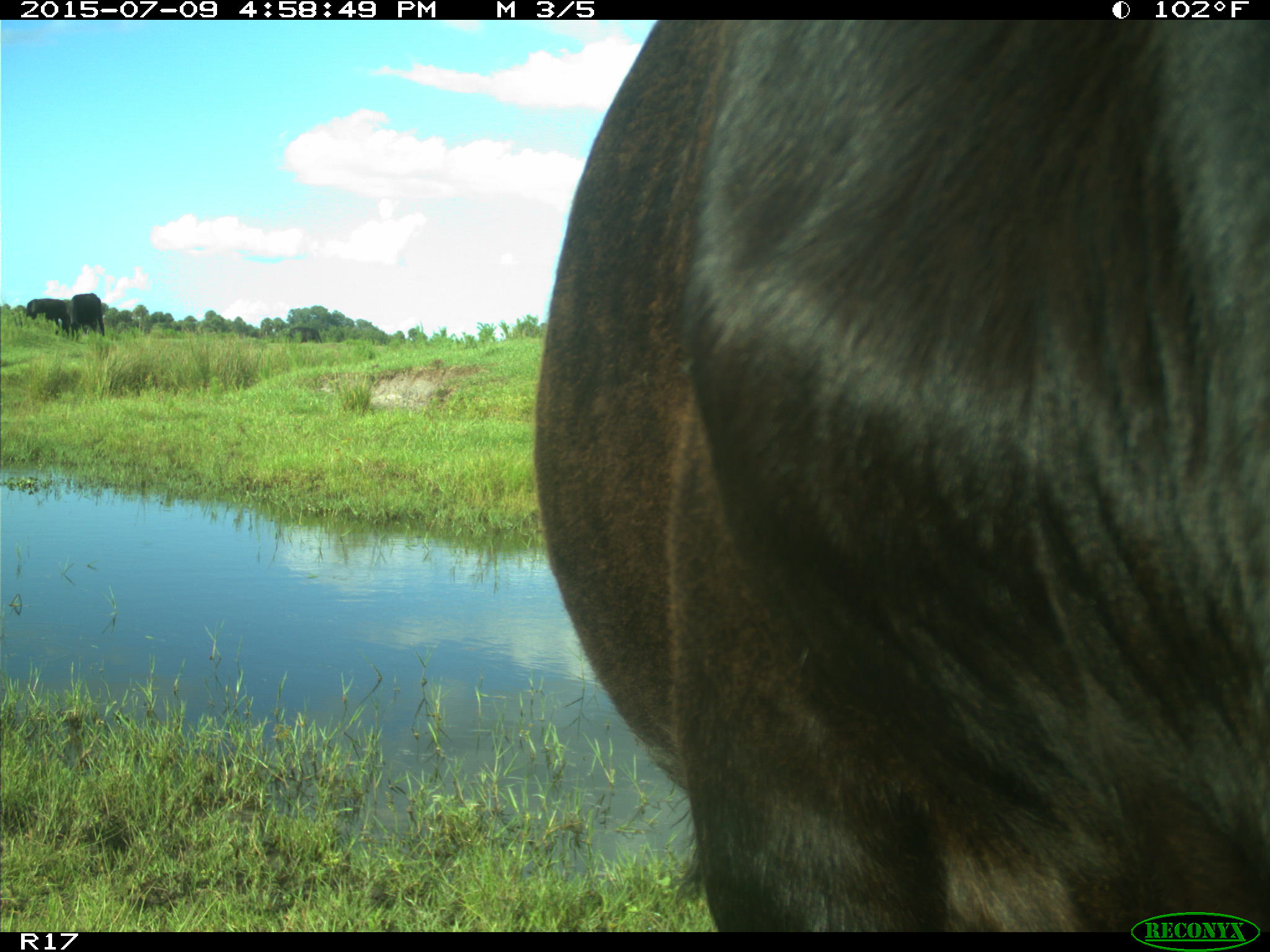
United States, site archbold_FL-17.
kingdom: Animalia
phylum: Chordata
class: Mammalia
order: Artiodactyla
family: Bovidae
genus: Bos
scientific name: Bos taurus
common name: domestic cow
Bos taurus (domestic cow).